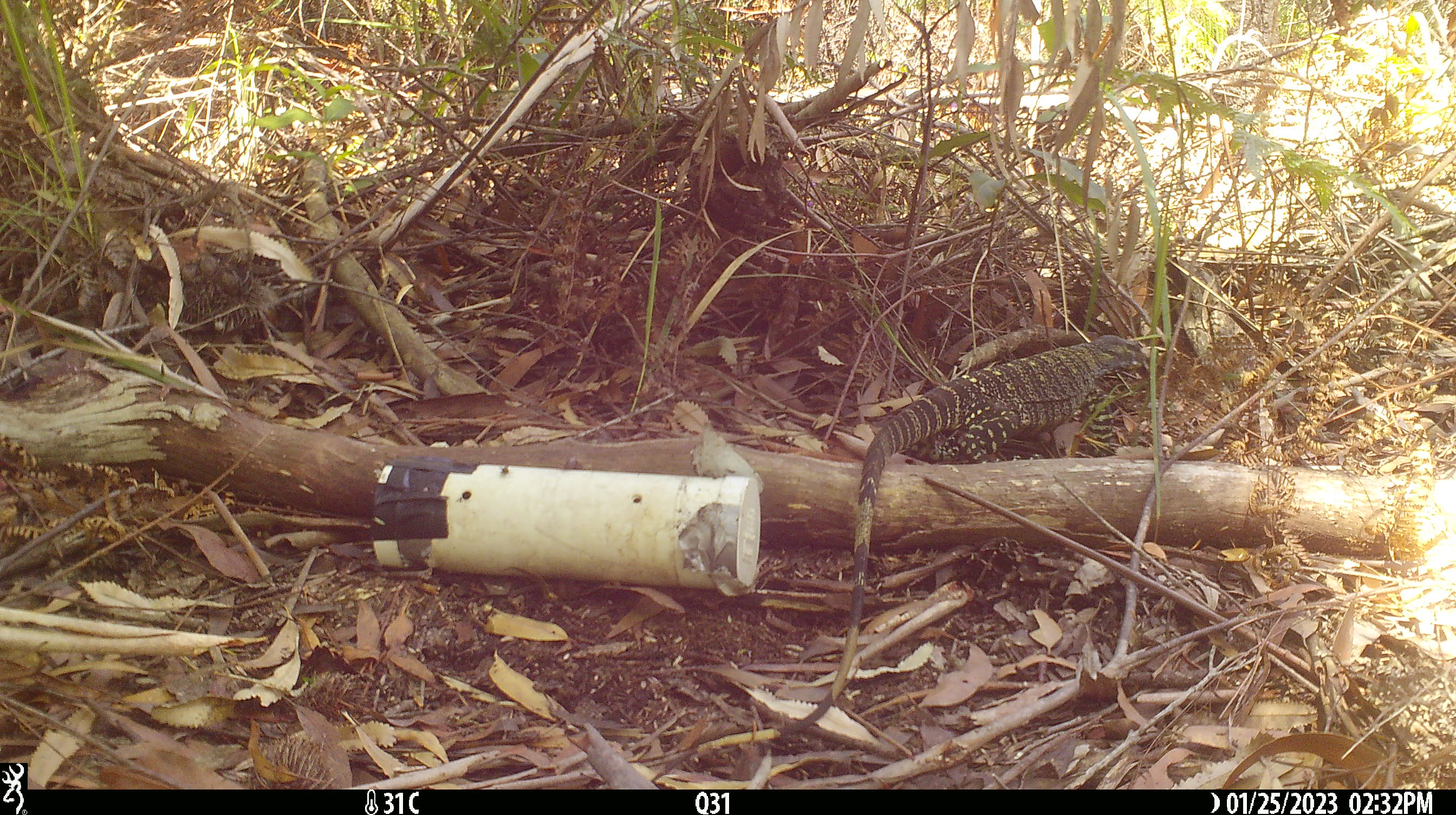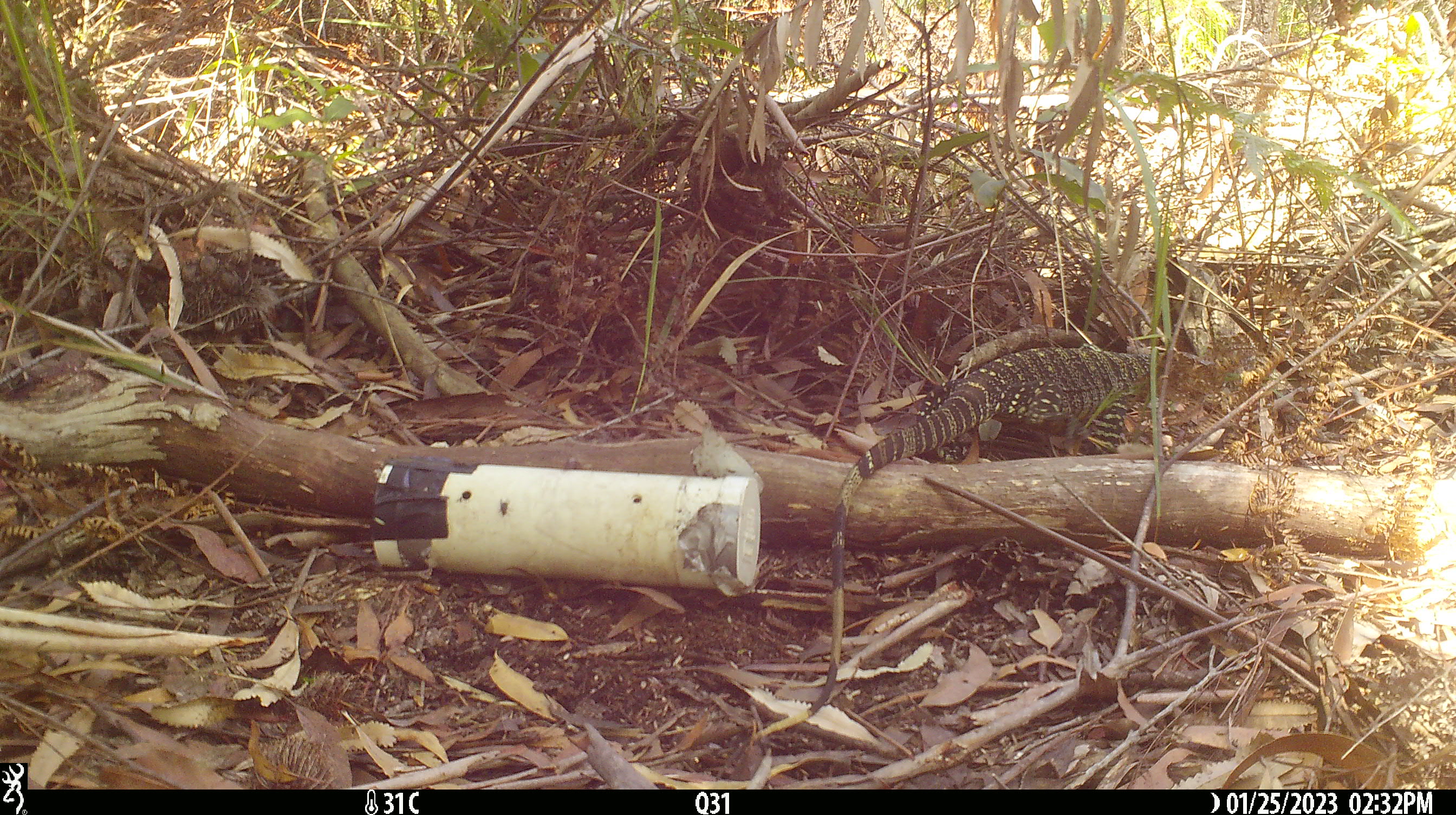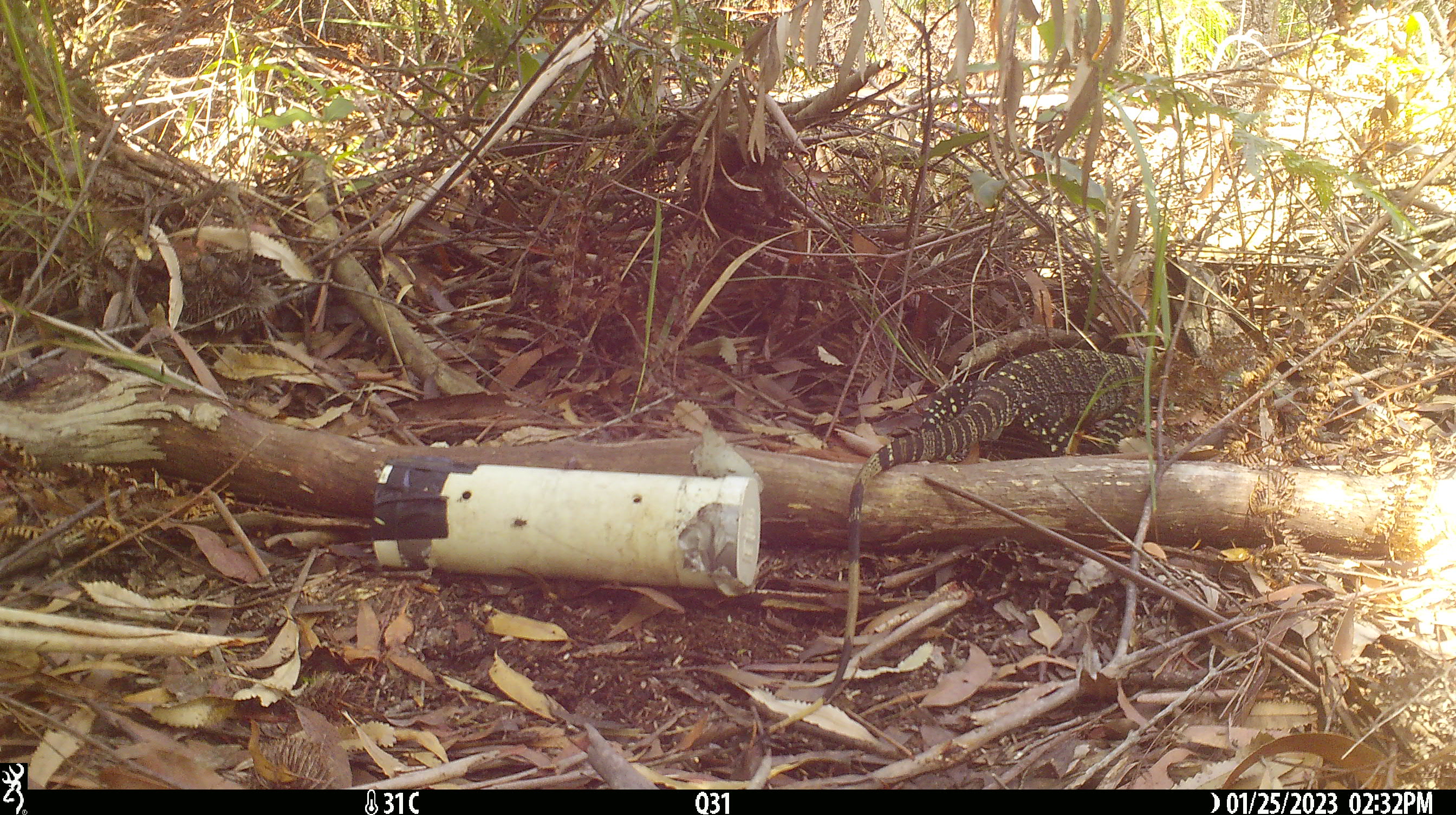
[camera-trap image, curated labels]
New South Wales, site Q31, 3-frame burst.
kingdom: Animalia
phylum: Chordata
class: Reptilia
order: Squamata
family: Varanidae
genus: Varanus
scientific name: Varanus varius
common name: lace monitor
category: goanna